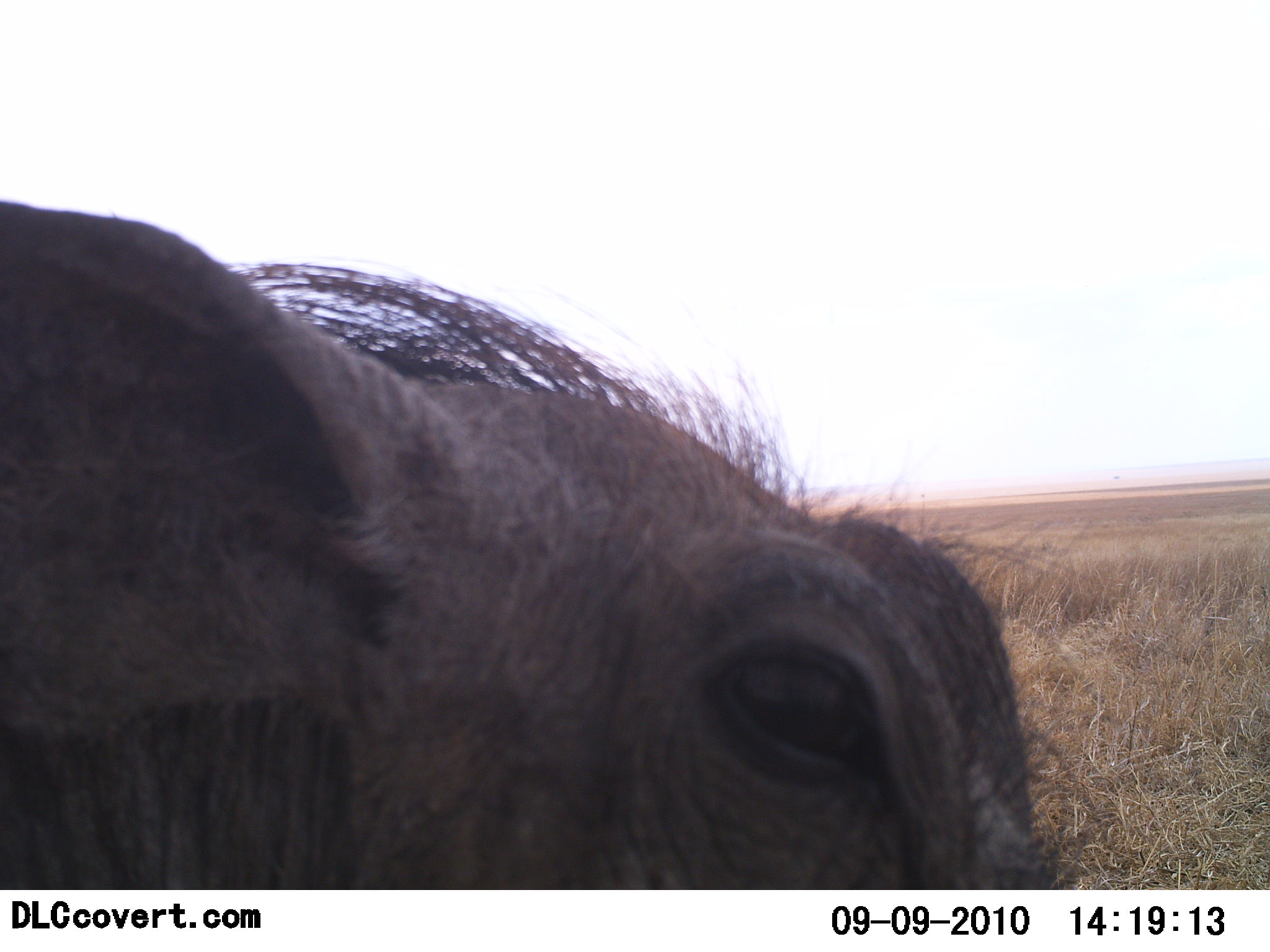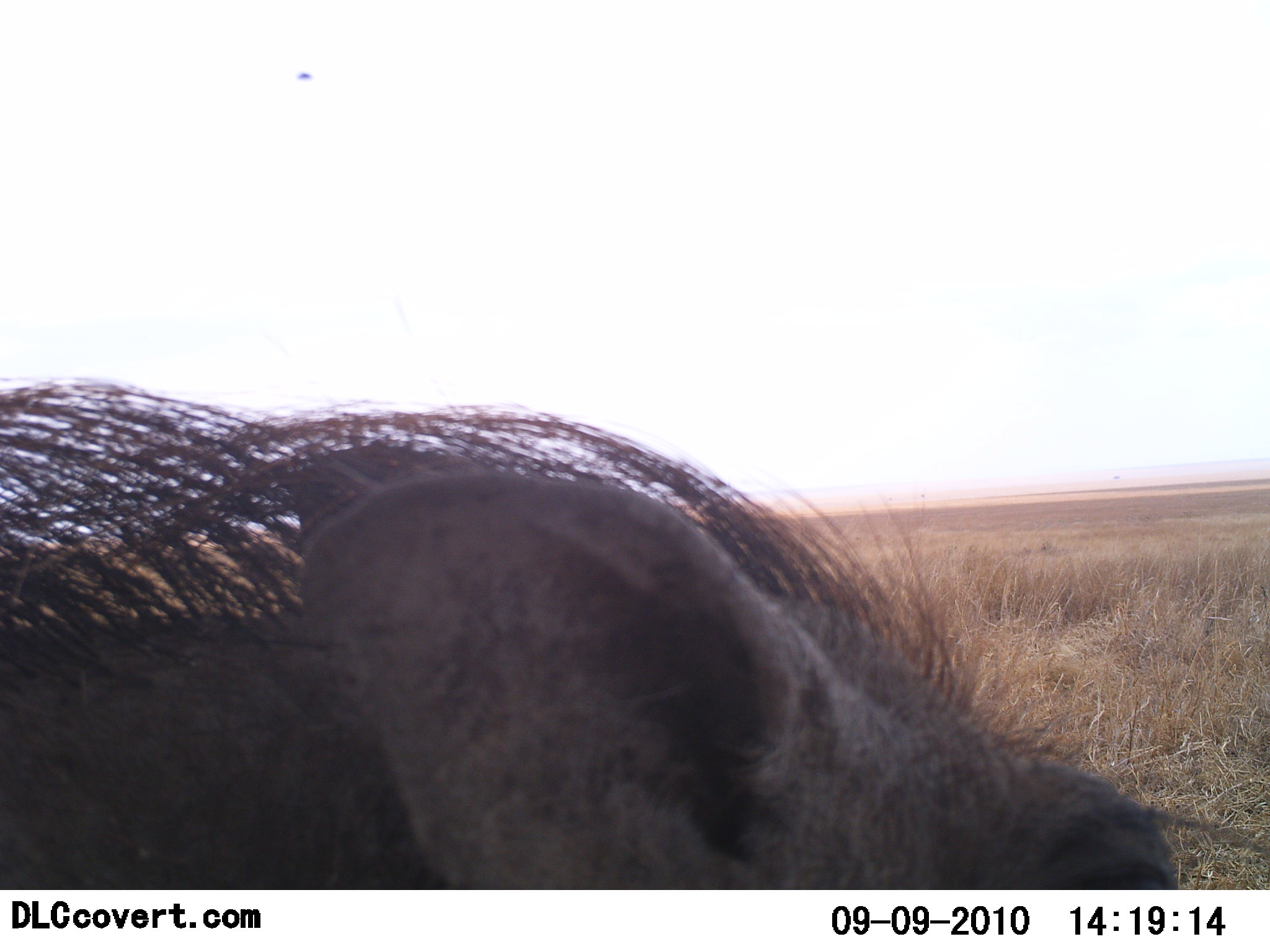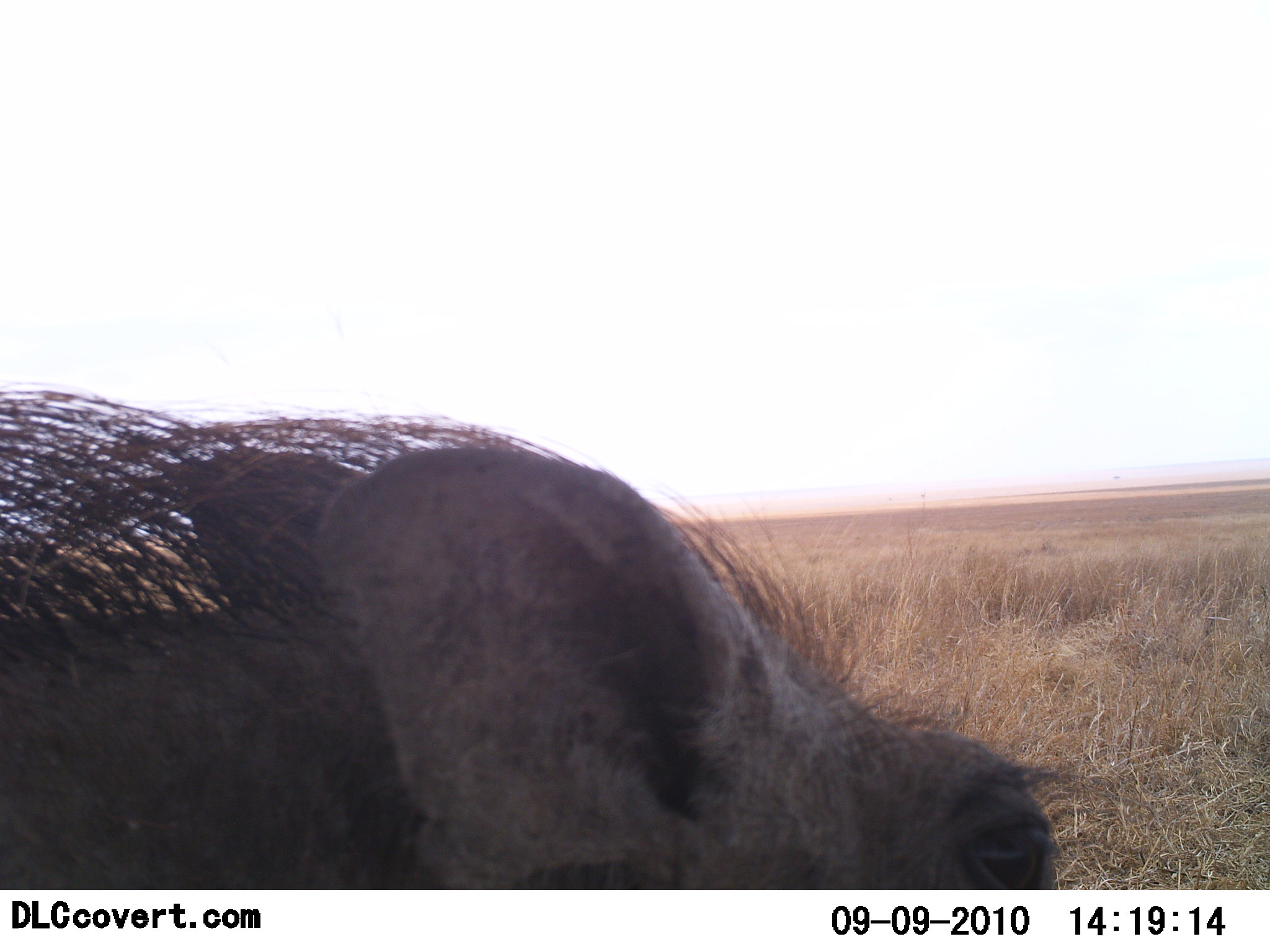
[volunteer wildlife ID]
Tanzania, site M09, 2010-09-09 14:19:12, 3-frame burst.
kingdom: Animalia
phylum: Chordata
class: Mammalia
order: Artiodactyla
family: Suidae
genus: Phacochoerus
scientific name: Phacochoerus africanus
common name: warthog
Warthog (Phacochoerus africanus), count 1. Behavior (volunteer vote fractions): standing 81%, resting 0%, moving 12%, interacting 0%. Young present (vote fraction): 0%. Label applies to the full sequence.